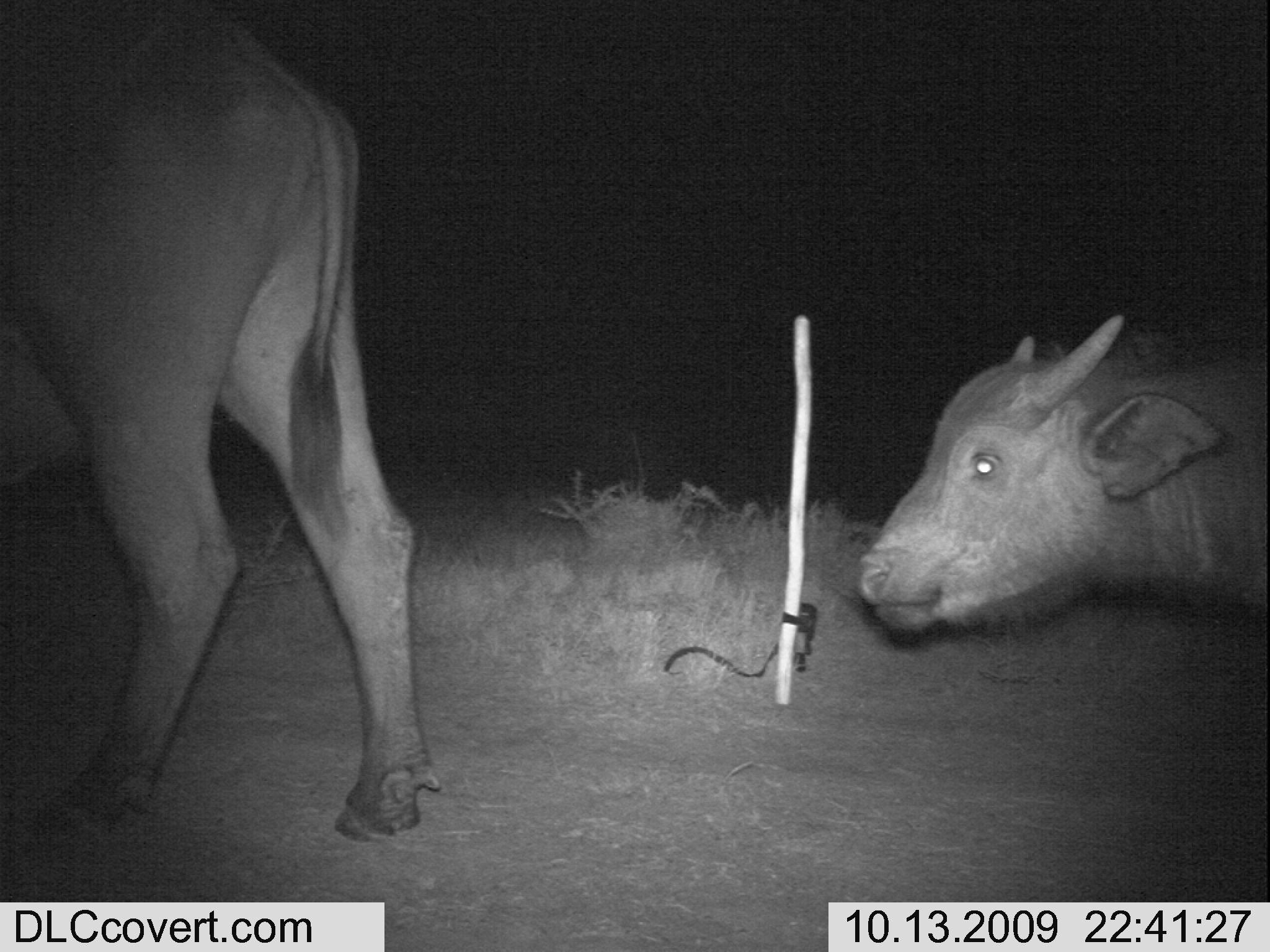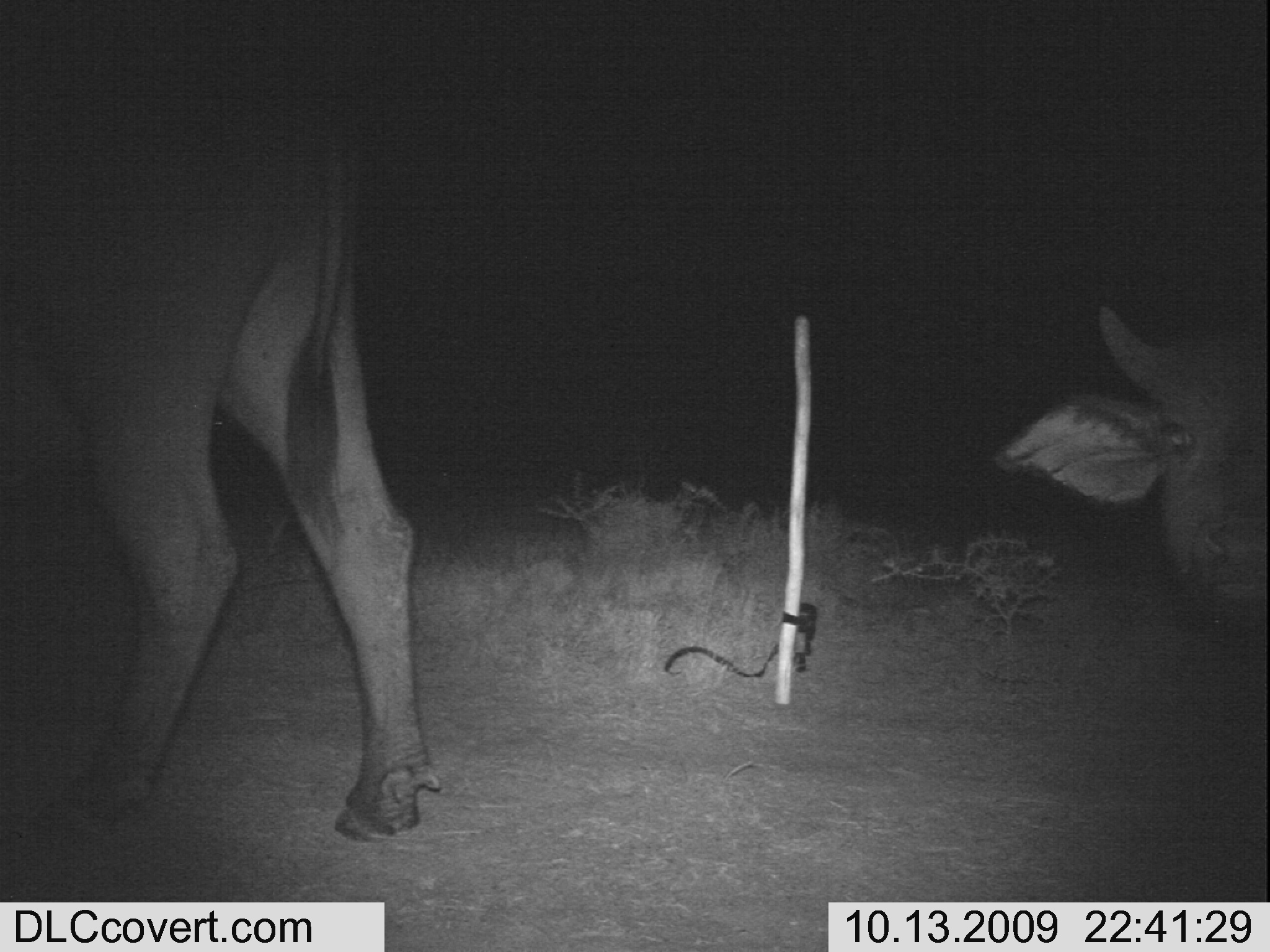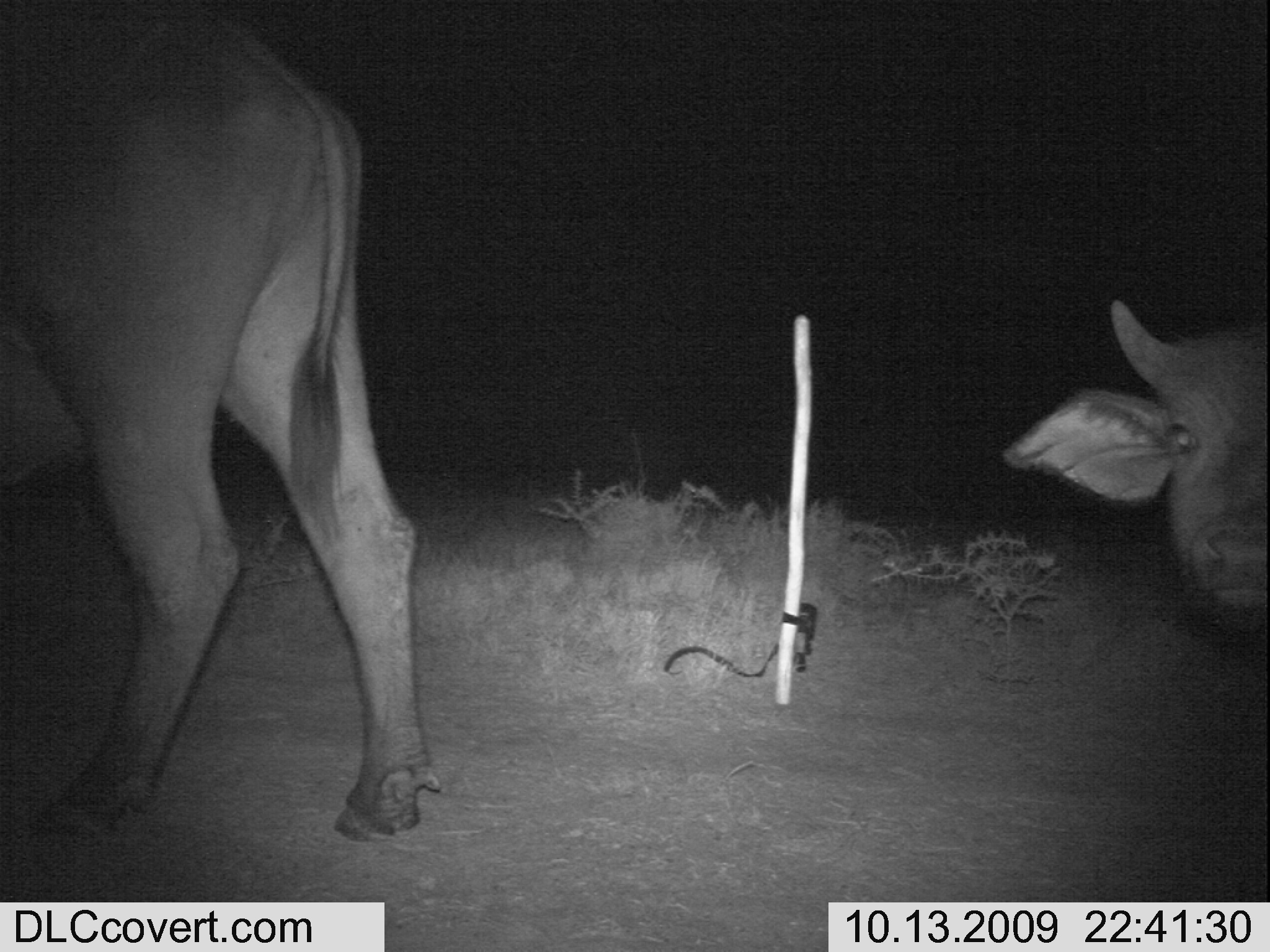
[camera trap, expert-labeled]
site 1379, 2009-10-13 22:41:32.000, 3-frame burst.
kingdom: Animalia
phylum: Chordata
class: Mammalia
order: Artiodactyla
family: Bovidae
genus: Syncerus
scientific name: Syncerus caffer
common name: african buffalo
Syncerus caffer (african buffalo), count 2.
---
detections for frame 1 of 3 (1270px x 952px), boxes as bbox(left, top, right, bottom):
syncerus caffer: bbox(0, 5, 440, 848); bbox(854, 307, 1270, 639)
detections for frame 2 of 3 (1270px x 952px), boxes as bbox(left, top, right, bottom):
syncerus caffer: bbox(0, 5, 440, 848); bbox(992, 298, 1270, 637)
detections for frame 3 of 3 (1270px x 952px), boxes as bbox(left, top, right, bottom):
syncerus caffer: bbox(0, 5, 440, 848); bbox(992, 298, 1270, 637)